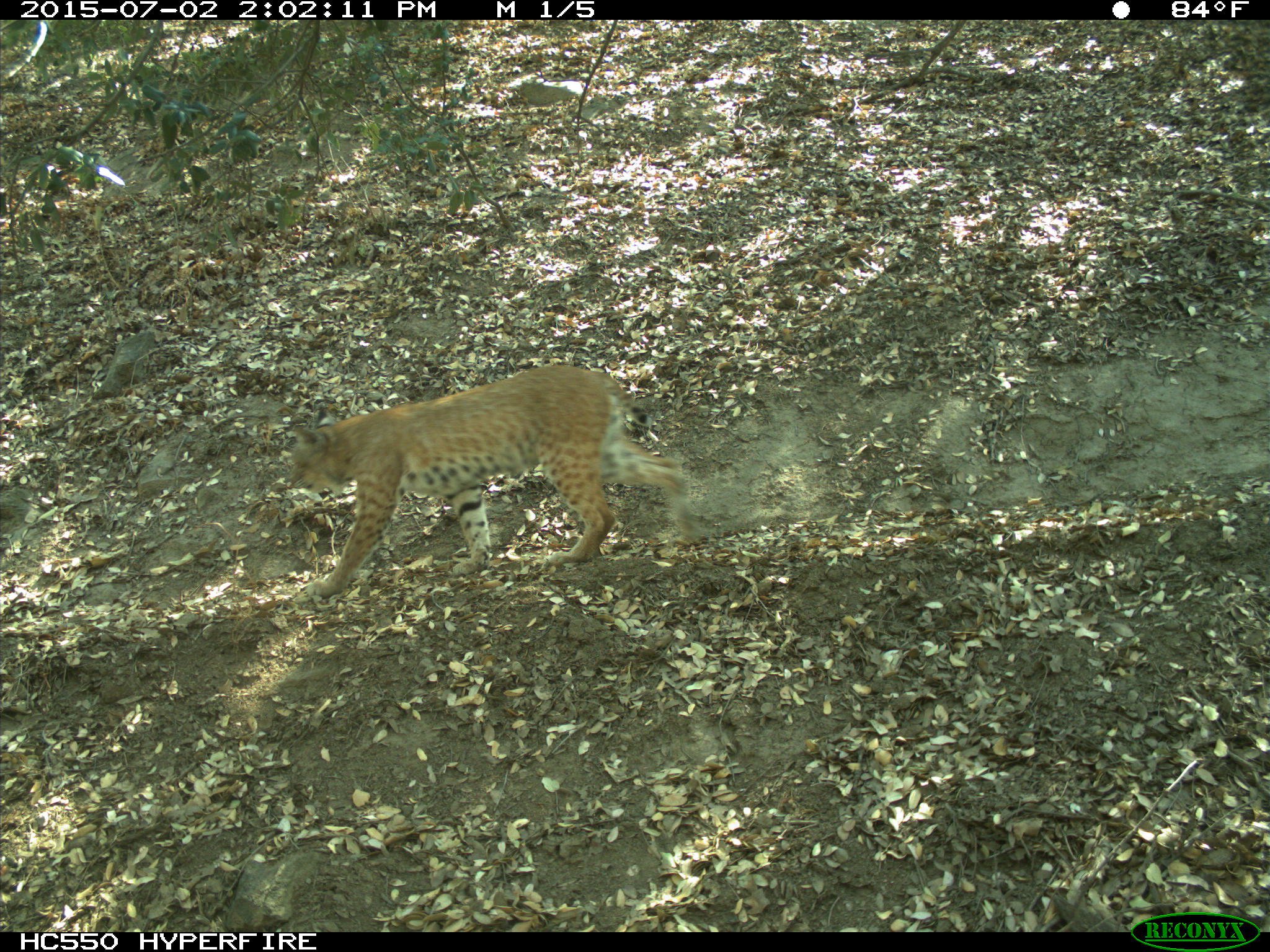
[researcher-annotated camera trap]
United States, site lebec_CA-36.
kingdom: Animalia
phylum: Chordata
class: Mammalia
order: Carnivora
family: Felidae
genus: Lynx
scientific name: Lynx rufus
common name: bobcat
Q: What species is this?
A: Lynx rufus (bobcat).